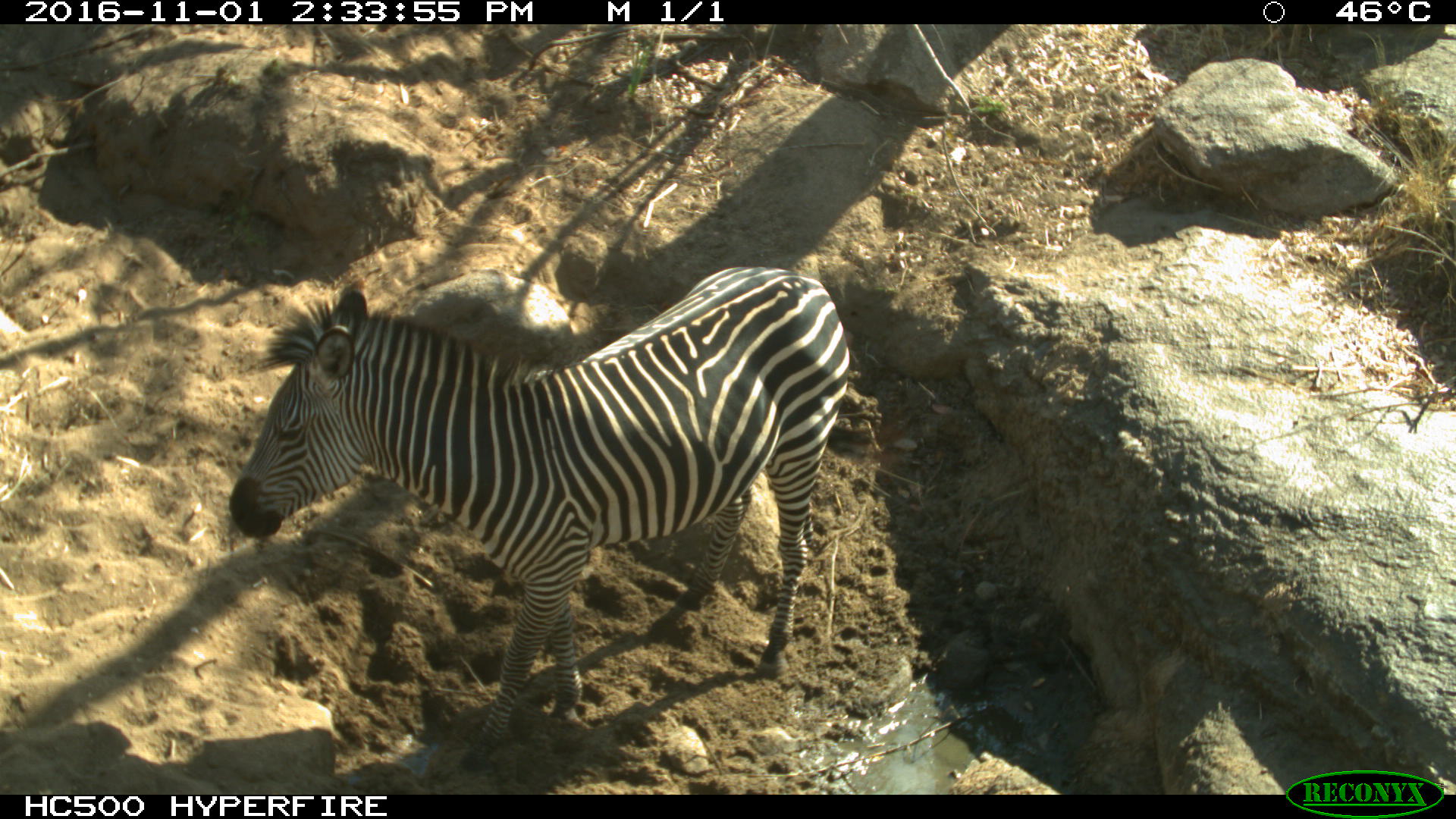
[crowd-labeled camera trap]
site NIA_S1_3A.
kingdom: Animalia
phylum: Chordata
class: Mammalia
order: Perissodactyla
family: Equidae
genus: Equus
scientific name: Equus quagga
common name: plains zebra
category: zebraplains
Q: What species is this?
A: Zebraplains (plains zebra) (Equus quagga).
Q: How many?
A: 1.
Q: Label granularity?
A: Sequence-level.